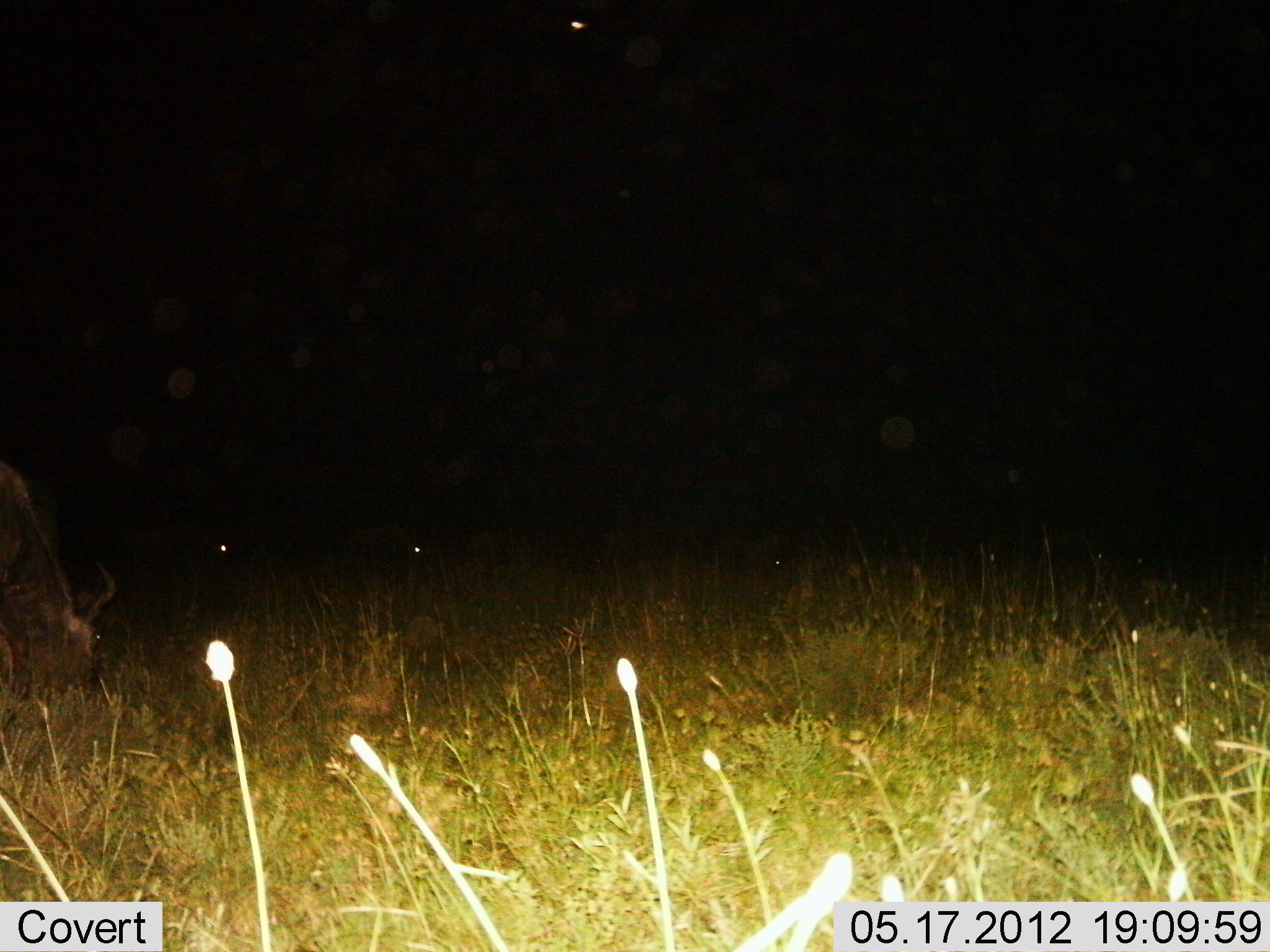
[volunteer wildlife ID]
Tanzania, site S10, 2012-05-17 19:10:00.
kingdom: Animalia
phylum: Chordata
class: Mammalia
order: Artiodactyla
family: Bovidae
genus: Connochaetes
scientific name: Connochaetes taurinus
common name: blue wildebeest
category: wildebeest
Wildebeest (blue wildebeest) (Connochaetes taurinus), count 3. Behavior (volunteer vote fractions): standing 20%, resting 10%, moving 10%, interacting 0%. Young present (vote fraction): 0%. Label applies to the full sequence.